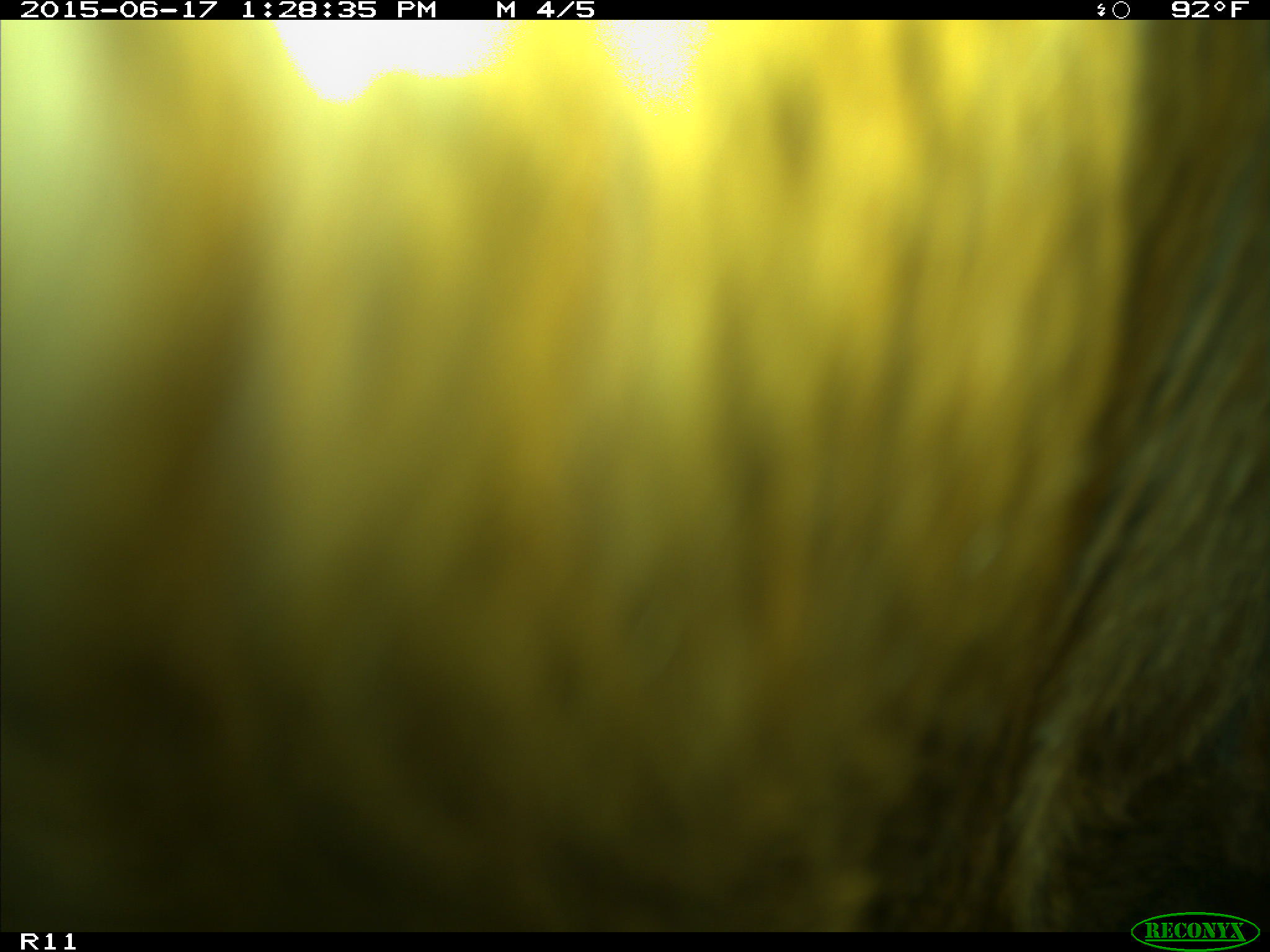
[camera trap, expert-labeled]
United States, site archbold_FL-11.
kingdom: Animalia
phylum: Chordata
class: Mammalia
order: Artiodactyla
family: Bovidae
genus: Bos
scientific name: Bos taurus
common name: domestic cow